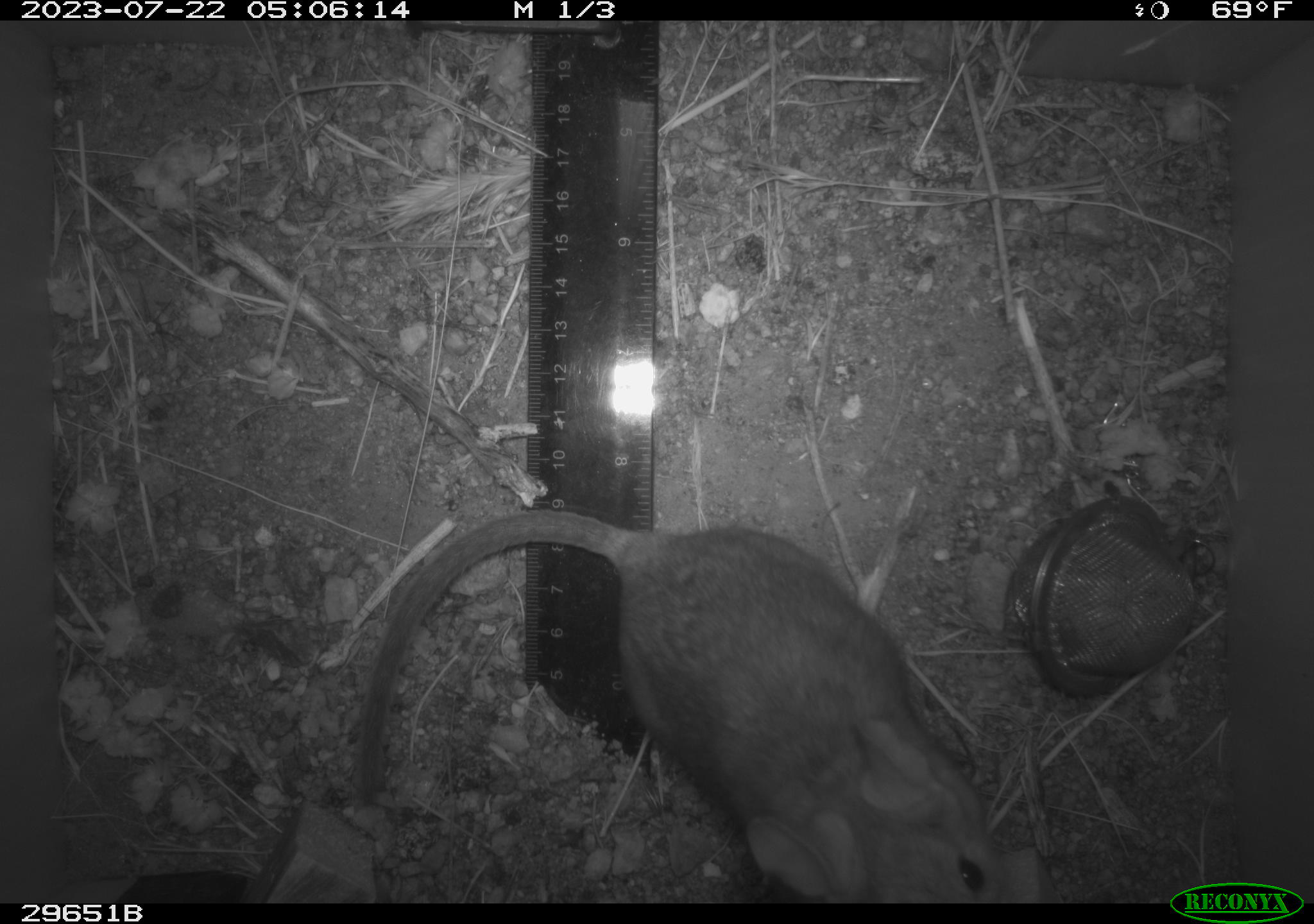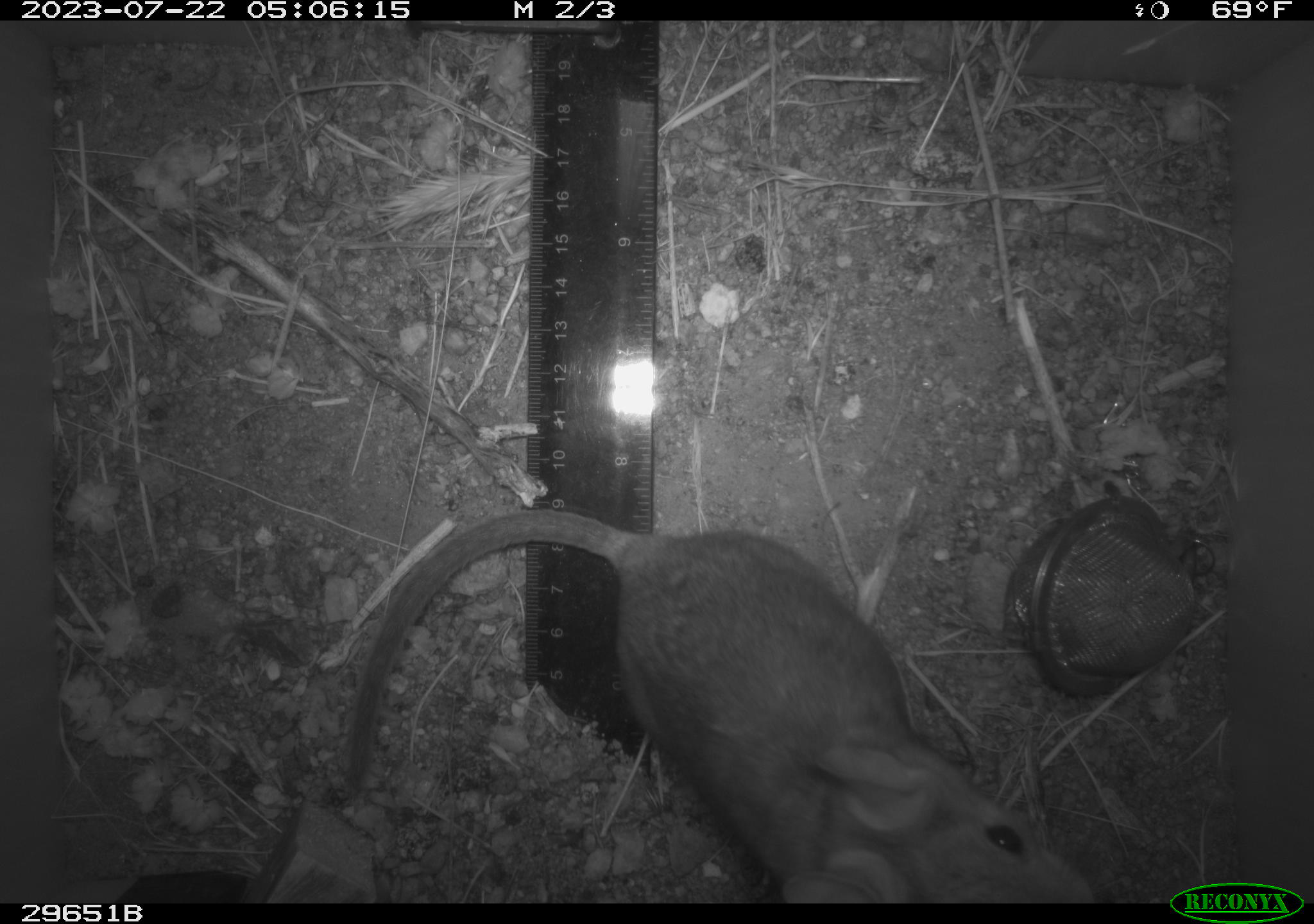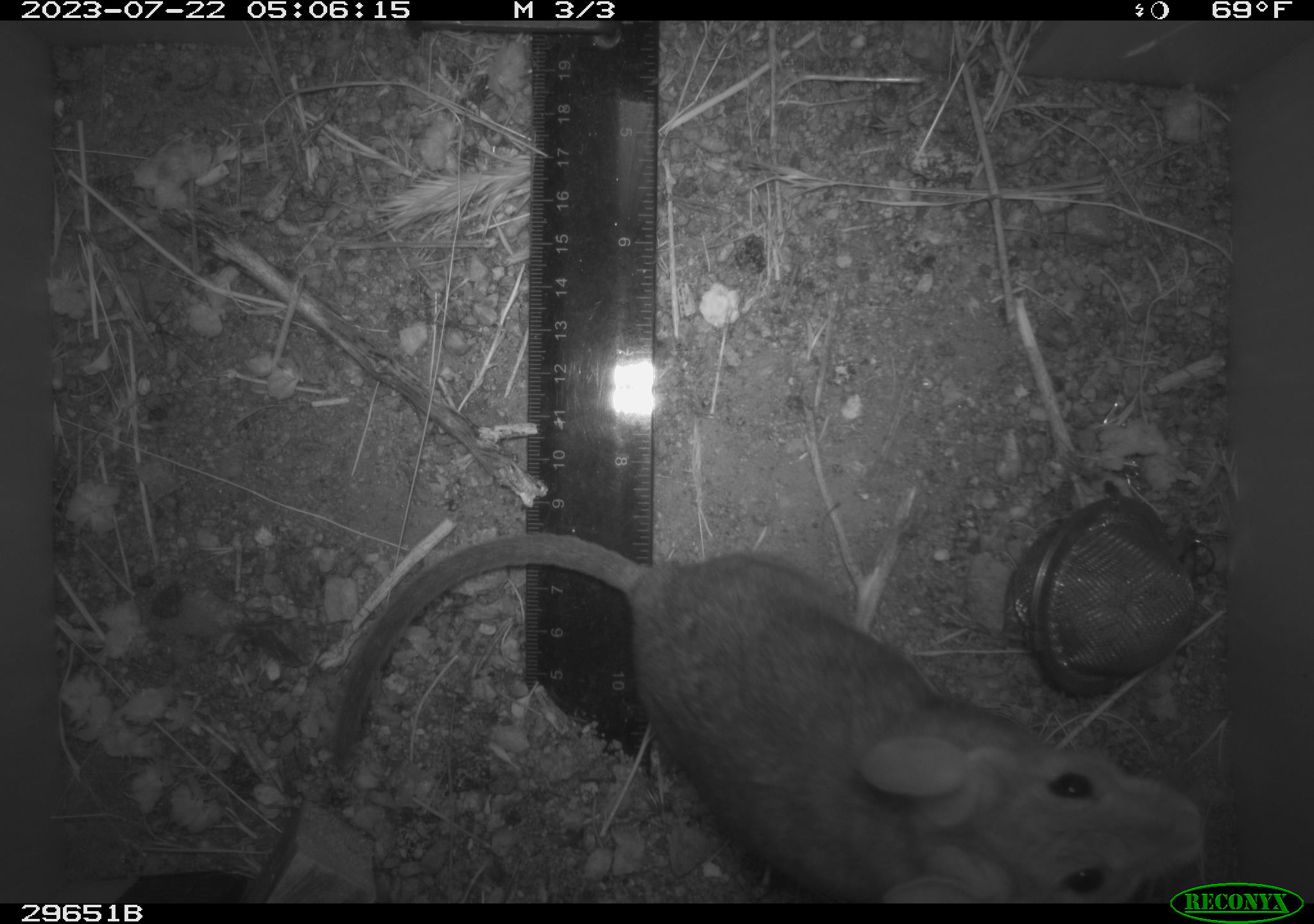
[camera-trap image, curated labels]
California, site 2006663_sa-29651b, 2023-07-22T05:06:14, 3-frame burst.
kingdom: Animalia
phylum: Chordata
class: Mammalia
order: Rodentia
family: Cricetidae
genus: Neotoma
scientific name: Neotoma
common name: pack rat or woodrat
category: neotoma species